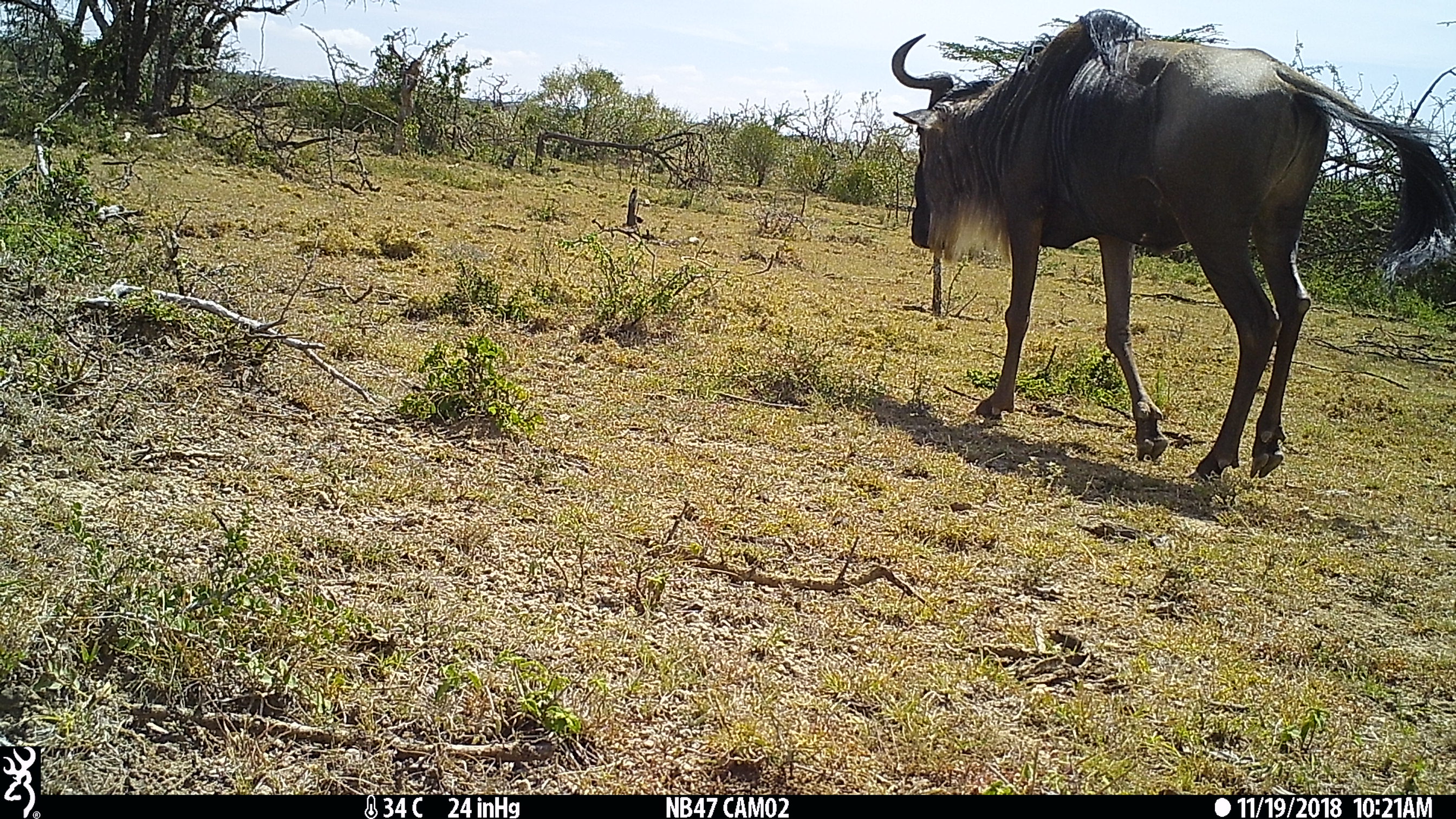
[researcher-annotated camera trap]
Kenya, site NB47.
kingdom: Animalia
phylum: Chordata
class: Mammalia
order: Artiodactyla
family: Bovidae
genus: Connochaetes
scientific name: Connochaetes taurinus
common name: blue wildebeest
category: wildebeest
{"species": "wildebeest (blue wildebeest) (Connochaetes taurinus)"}